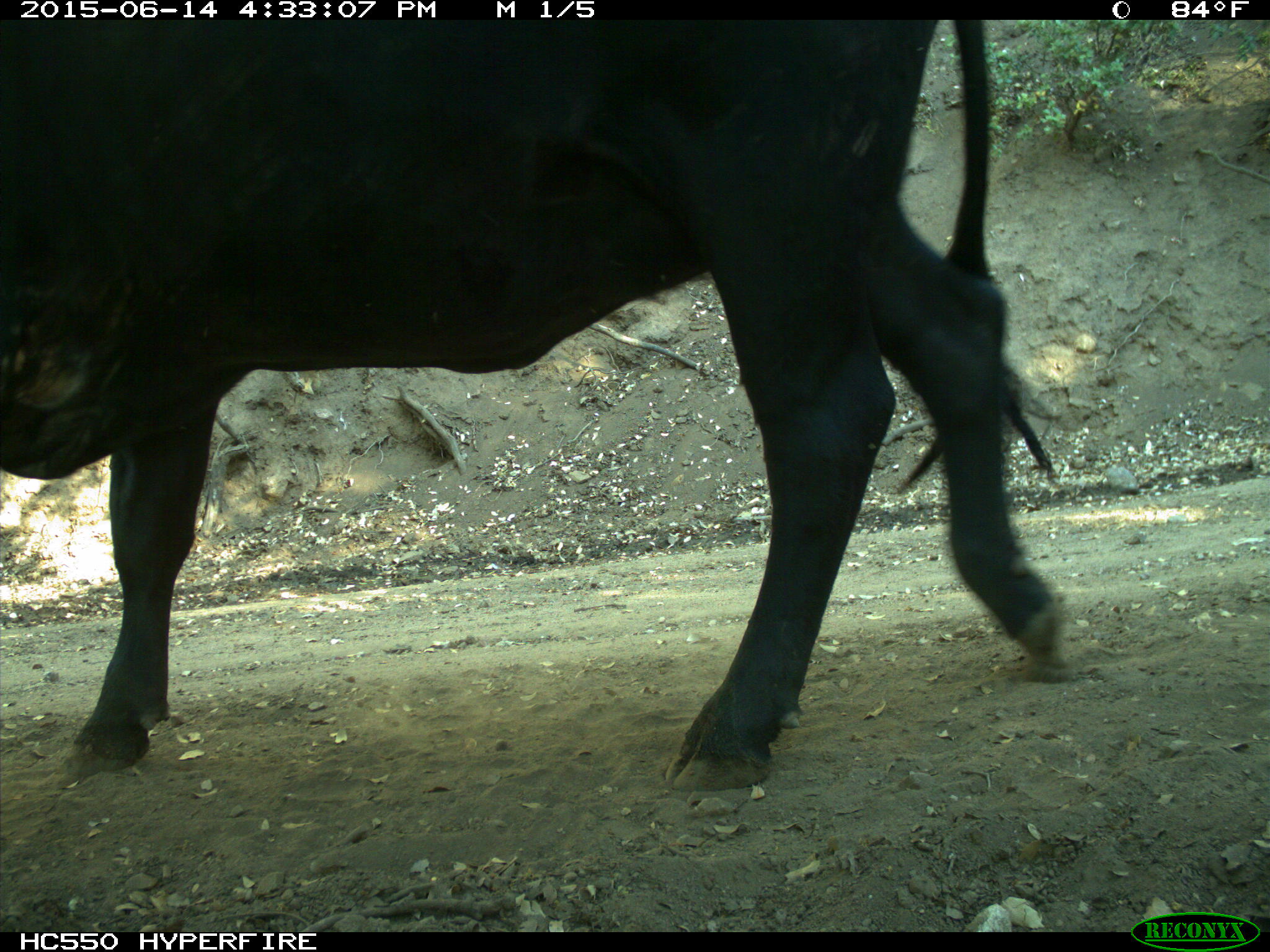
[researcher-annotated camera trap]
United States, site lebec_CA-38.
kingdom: Animalia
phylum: Chordata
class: Mammalia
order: Artiodactyla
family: Bovidae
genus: Bos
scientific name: Bos taurus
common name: domestic cow